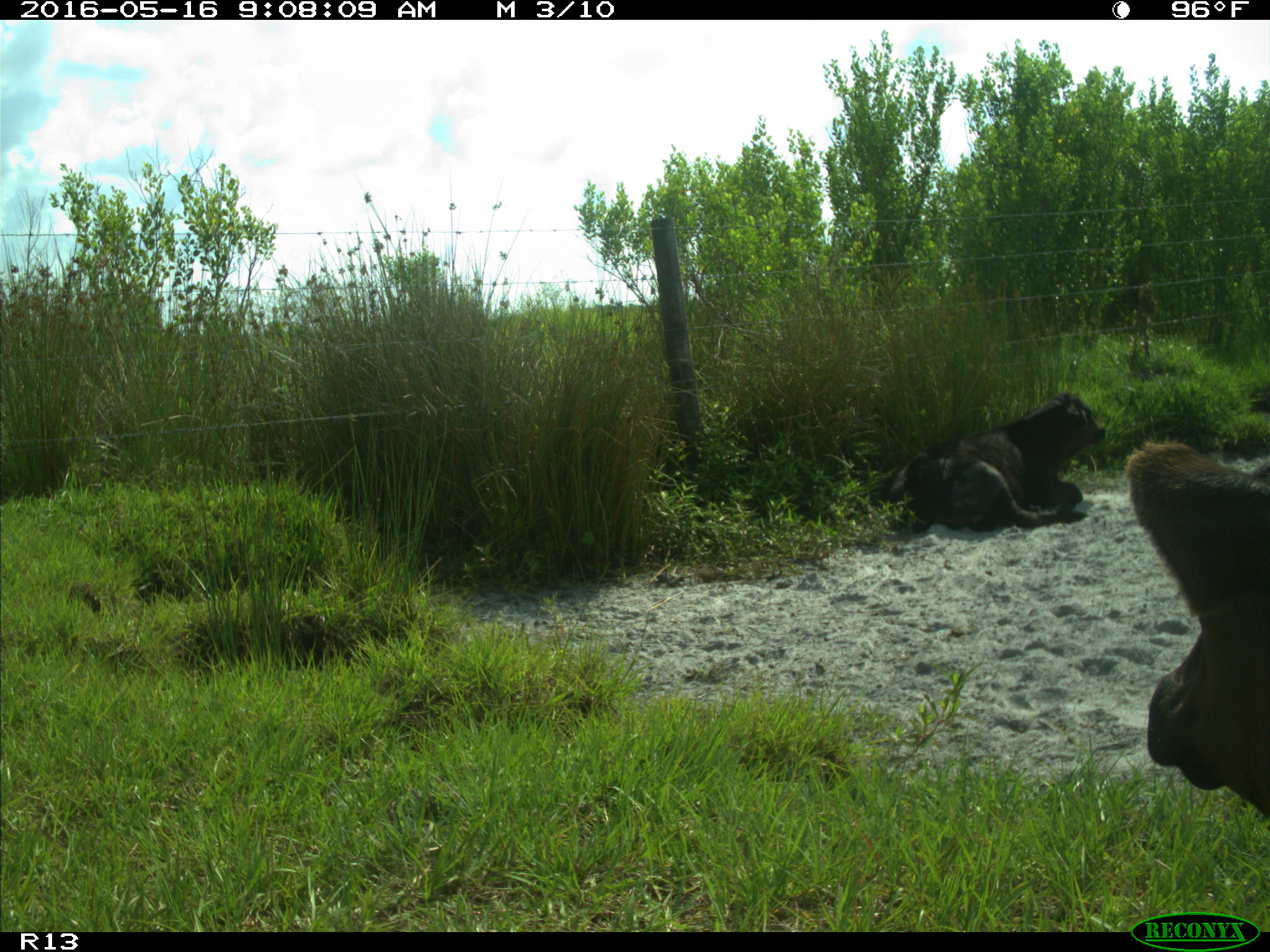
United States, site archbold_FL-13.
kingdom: Animalia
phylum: Chordata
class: Mammalia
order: Artiodactyla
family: Bovidae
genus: Bos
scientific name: Bos taurus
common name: domestic cow